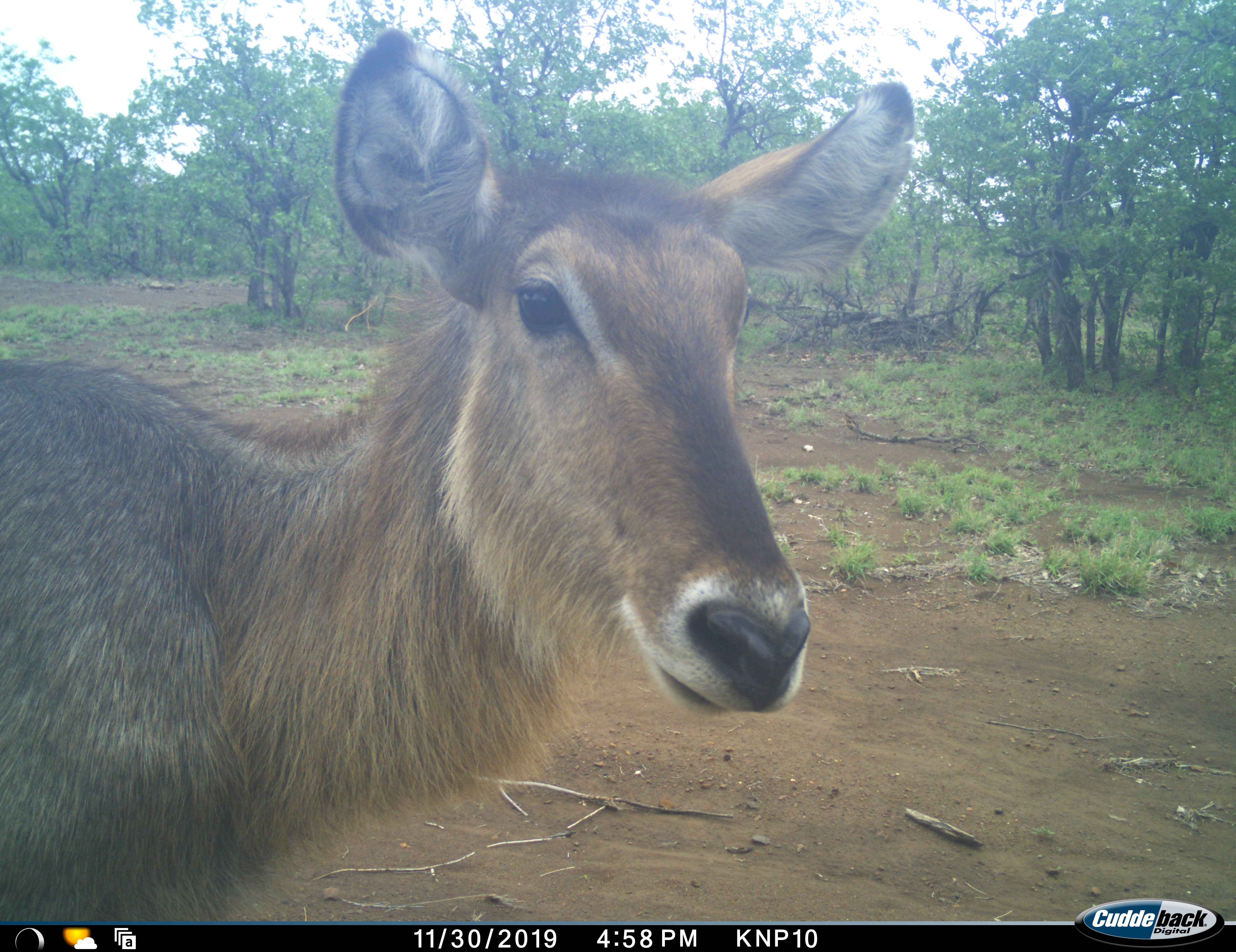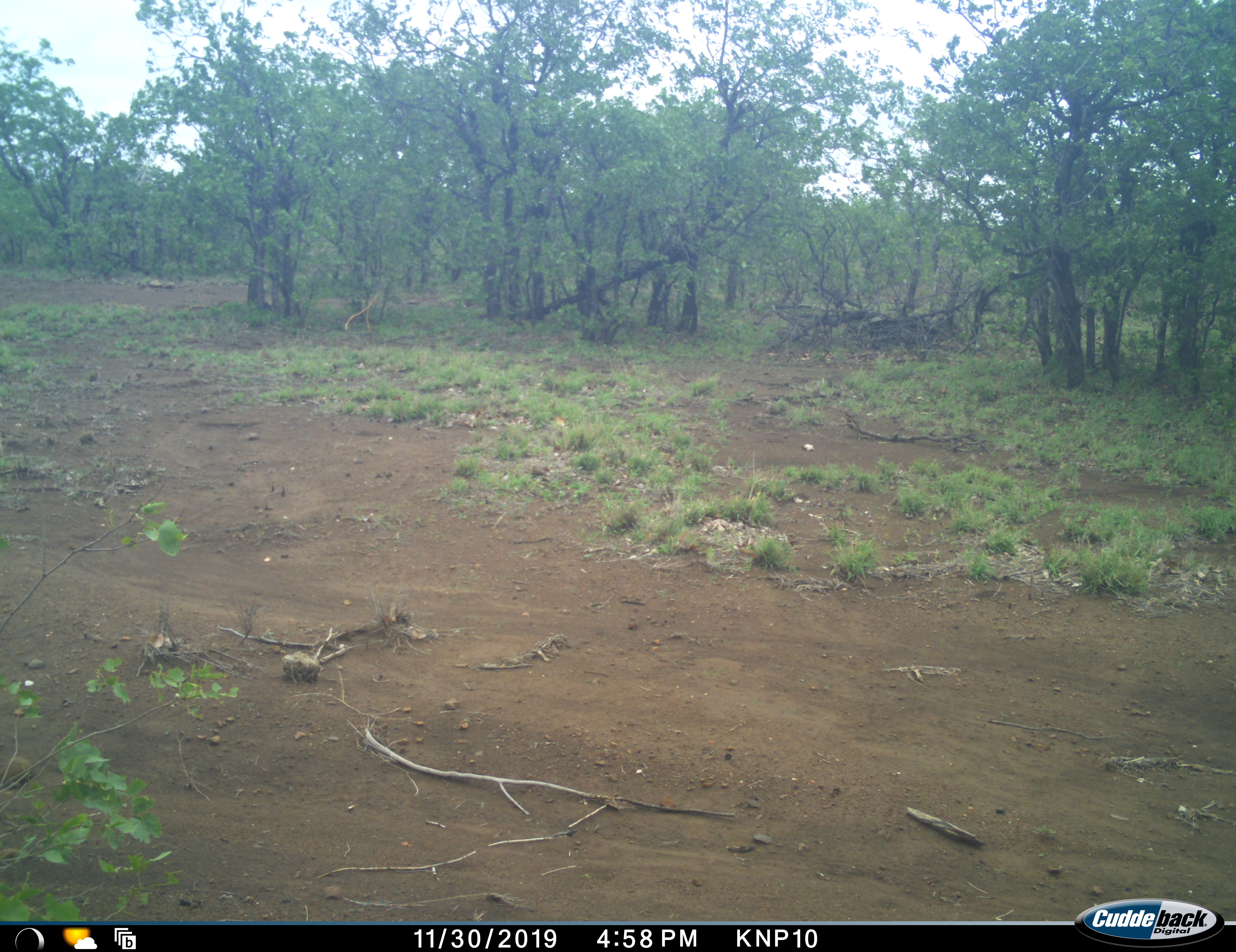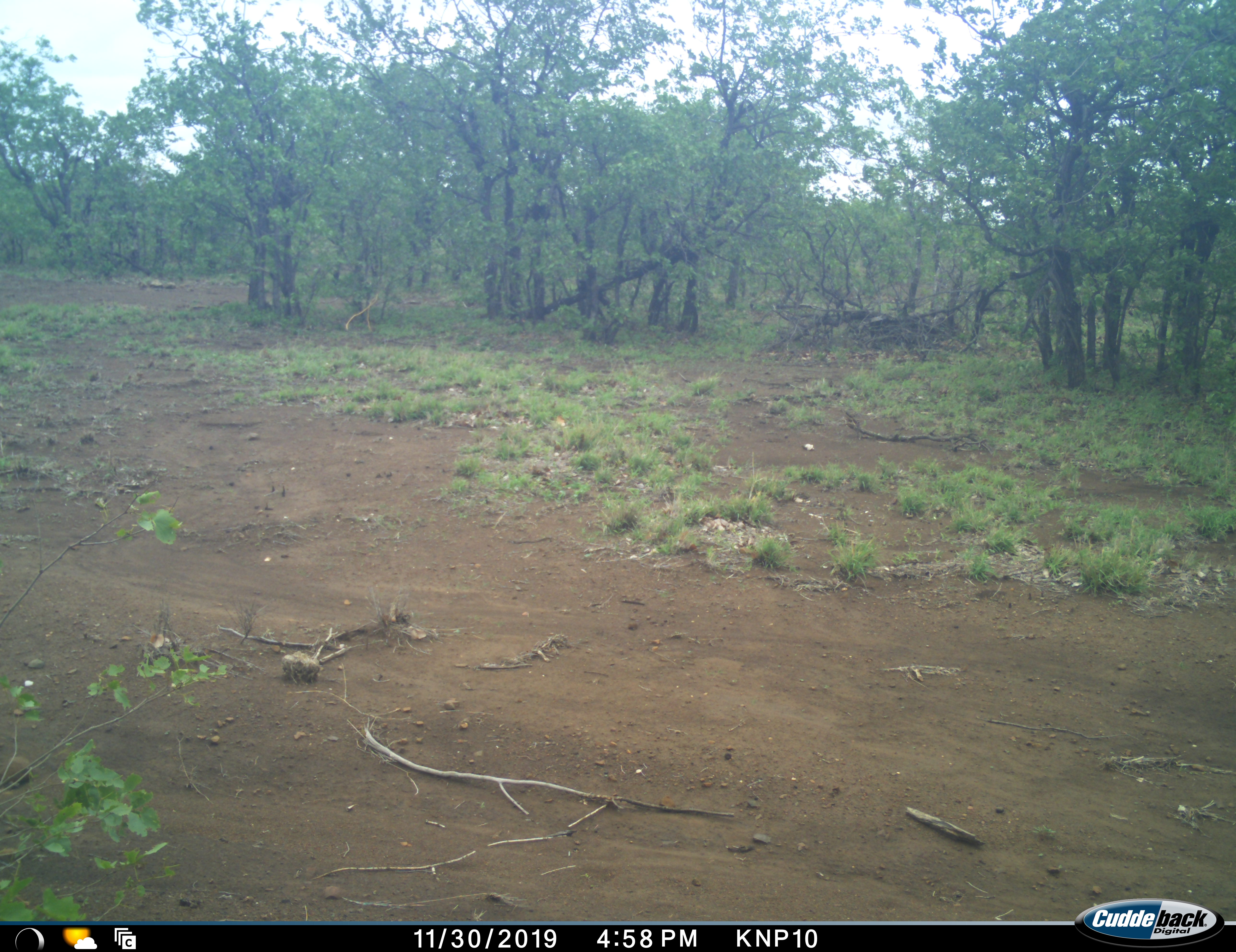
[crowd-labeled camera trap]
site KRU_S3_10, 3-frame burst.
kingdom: Animalia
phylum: Chordata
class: Mammalia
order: Artiodactyla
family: Bovidae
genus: Kobus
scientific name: Kobus ellipsiprymnus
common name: waterbuck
Waterbuck (Kobus ellipsiprymnus), count 1. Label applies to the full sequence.